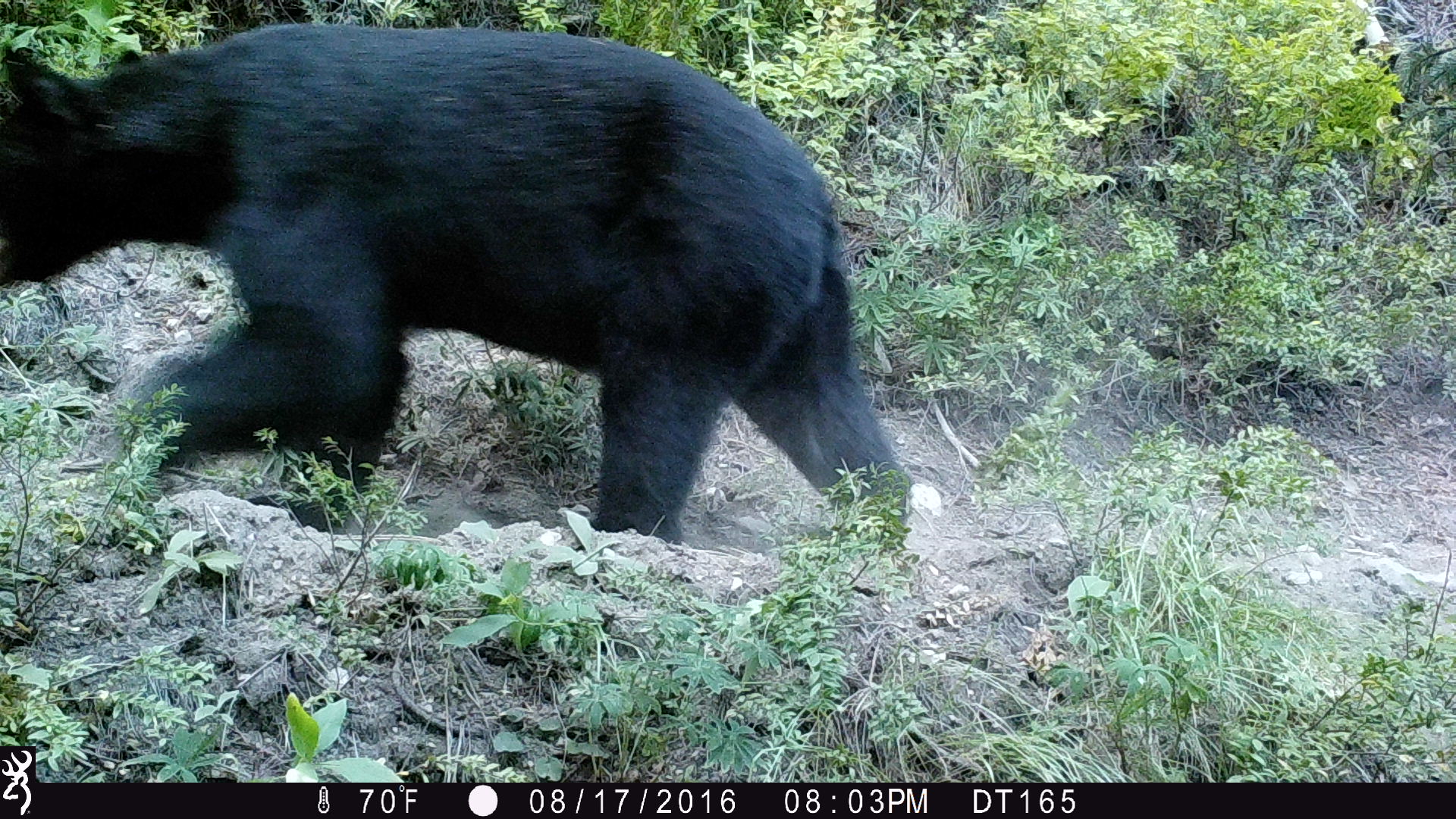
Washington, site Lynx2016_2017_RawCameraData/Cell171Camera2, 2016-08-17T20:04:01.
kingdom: Animalia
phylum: Chordata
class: Mammalia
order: Carnivora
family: Ursidae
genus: Ursus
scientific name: Ursus americanus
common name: american black bear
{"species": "Ursus americanus (american black bear)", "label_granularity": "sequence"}